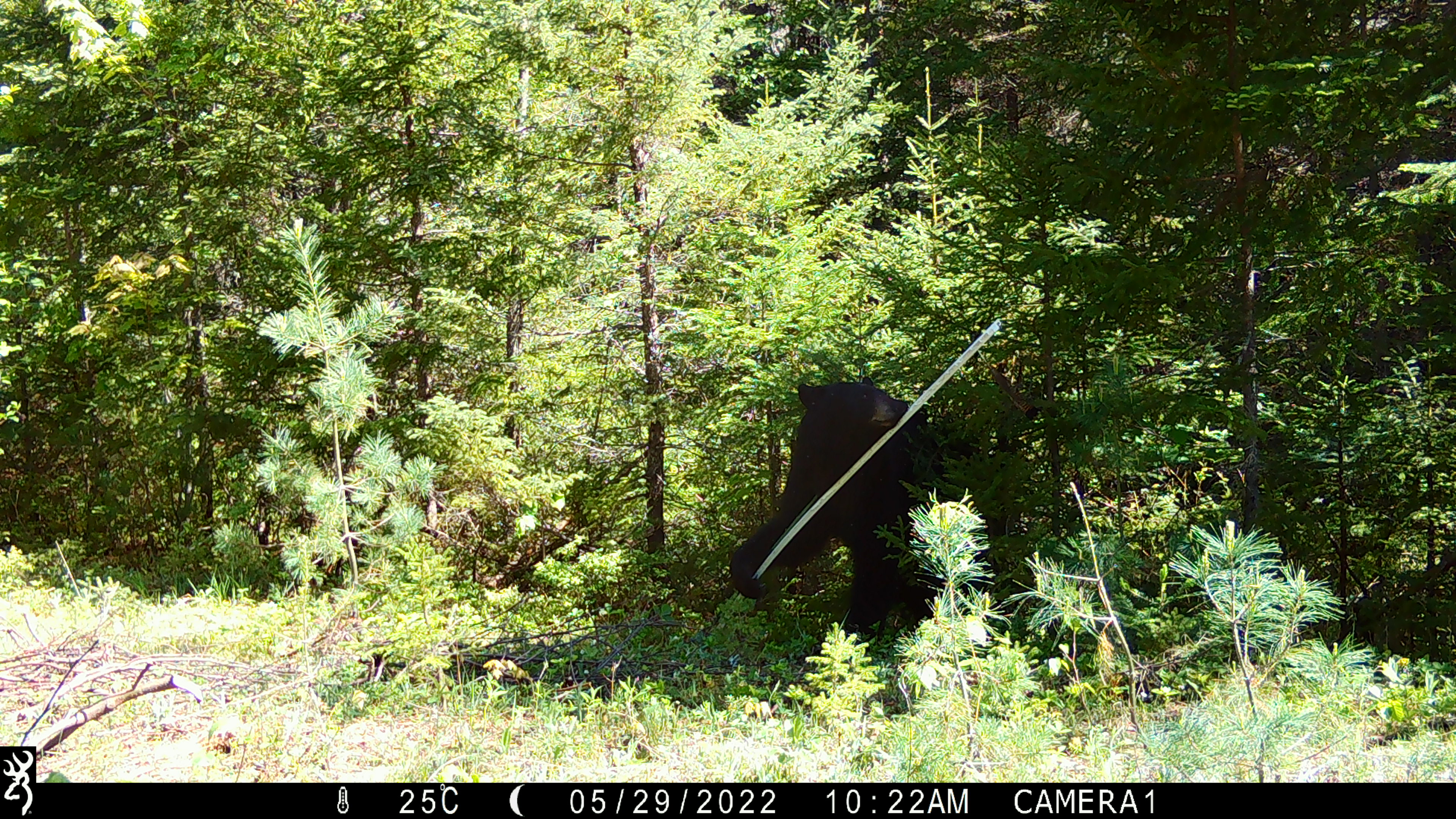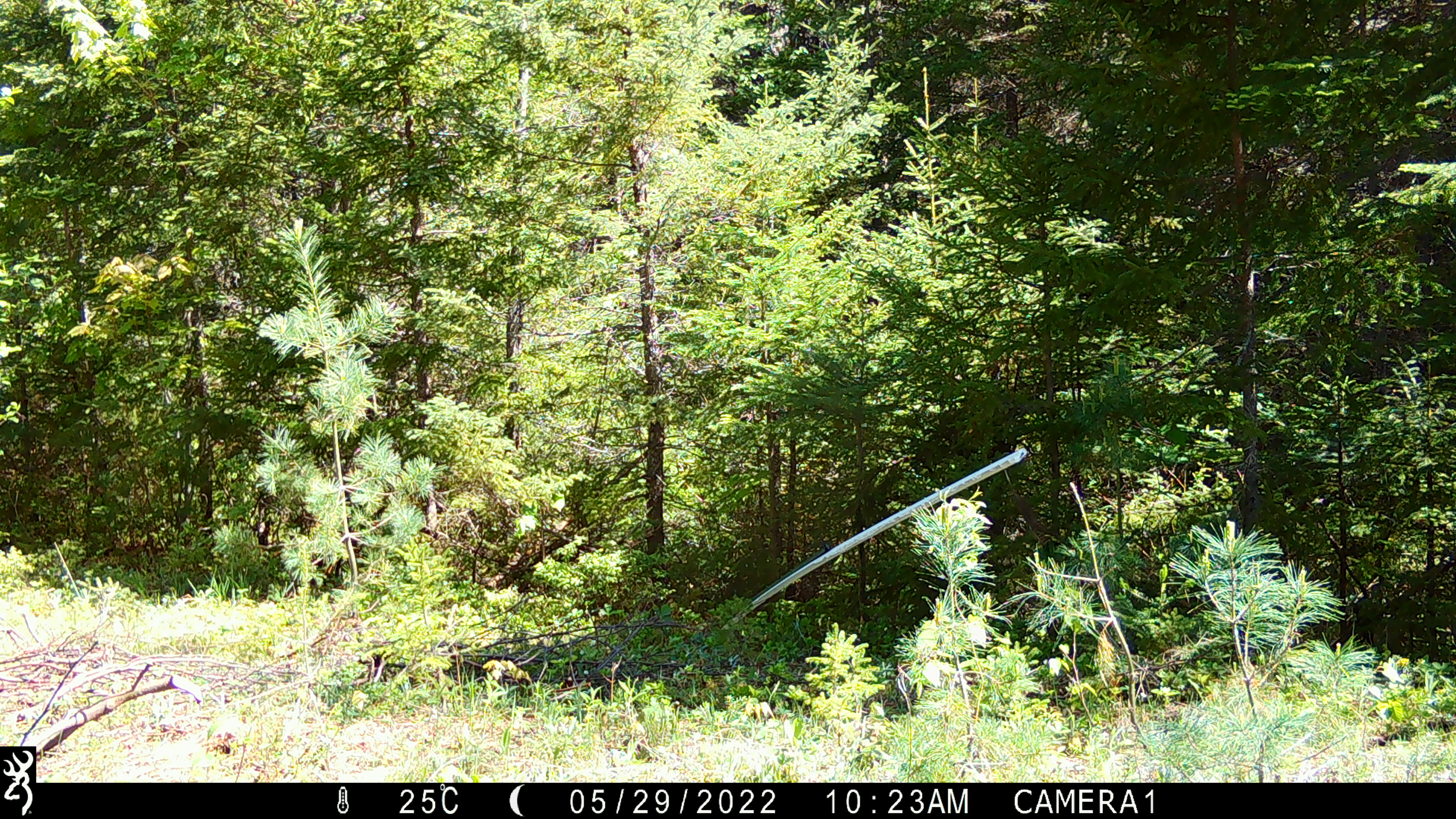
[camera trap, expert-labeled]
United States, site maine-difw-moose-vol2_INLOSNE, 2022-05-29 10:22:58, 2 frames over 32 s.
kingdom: Animalia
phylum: Chordata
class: Mammalia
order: Carnivora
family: Ursidae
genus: Ursus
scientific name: Ursus americanus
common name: black bear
Black bear (Ursus americanus).